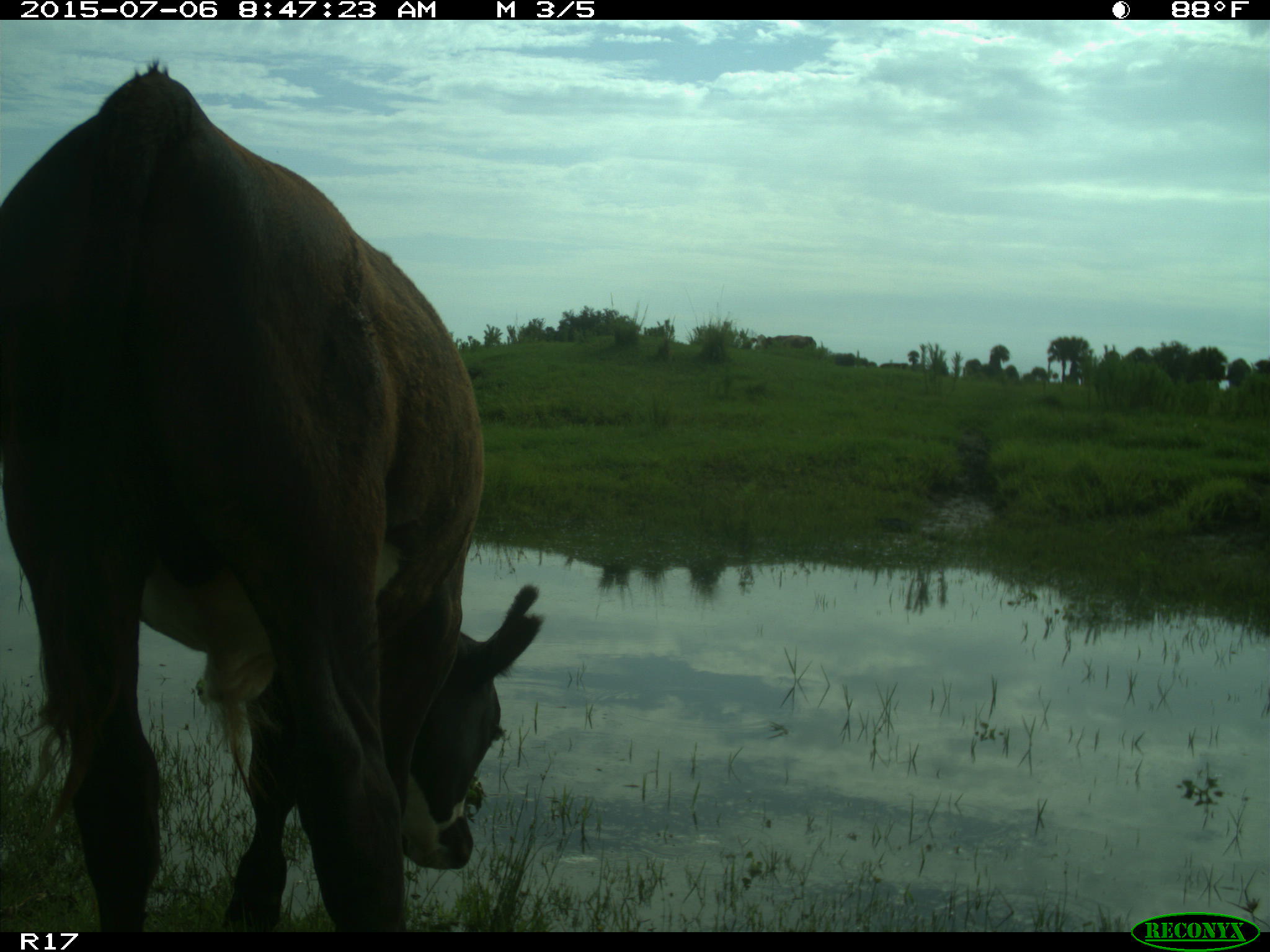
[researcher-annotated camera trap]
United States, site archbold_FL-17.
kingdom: Animalia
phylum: Chordata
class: Mammalia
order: Artiodactyla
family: Bovidae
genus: Bos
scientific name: Bos taurus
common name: domestic cow